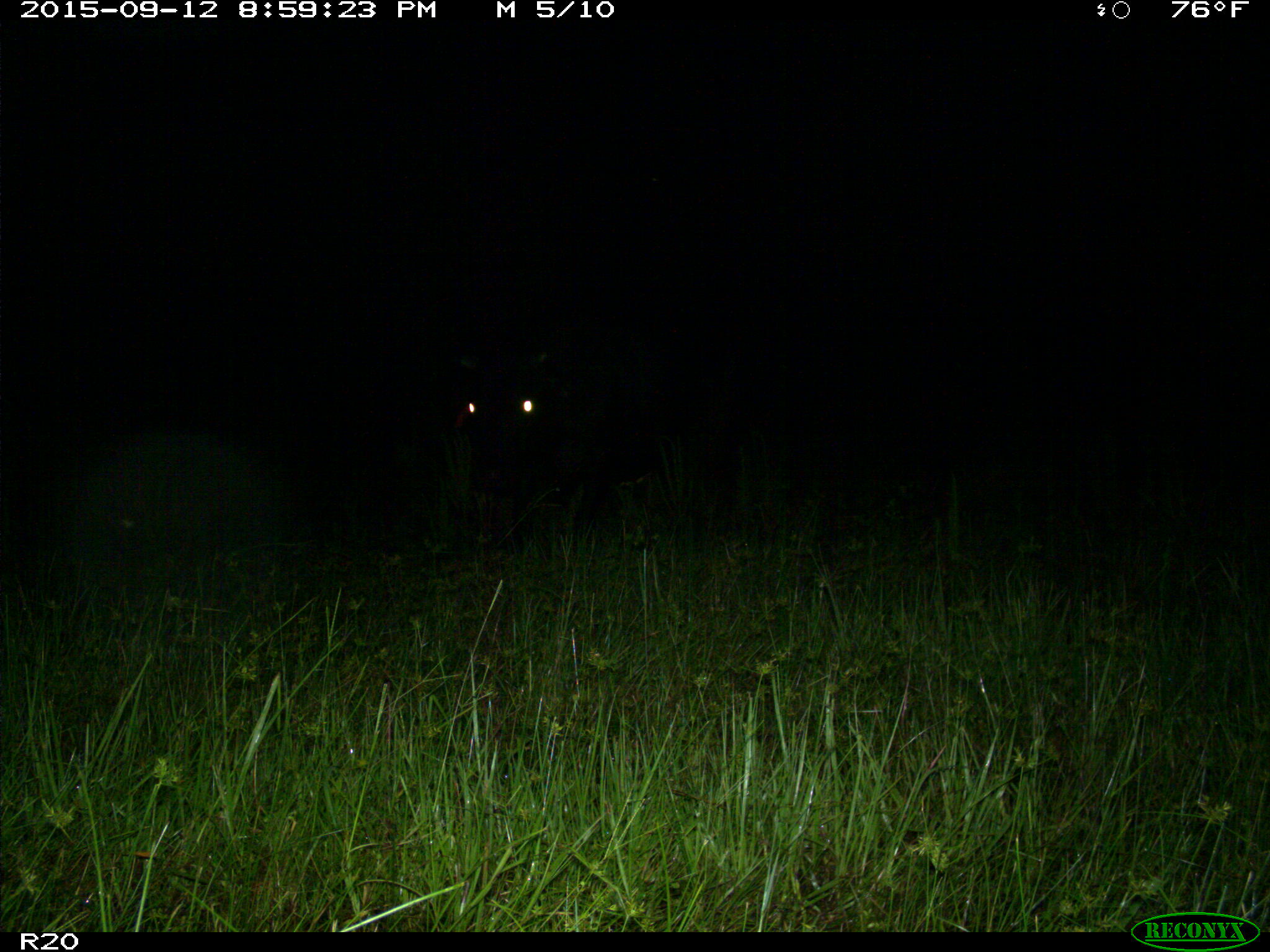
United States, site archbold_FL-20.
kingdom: Animalia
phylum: Chordata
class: Mammalia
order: Artiodactyla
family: Bovidae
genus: Bos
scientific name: Bos taurus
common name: domestic cow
Bos taurus (domestic cow).